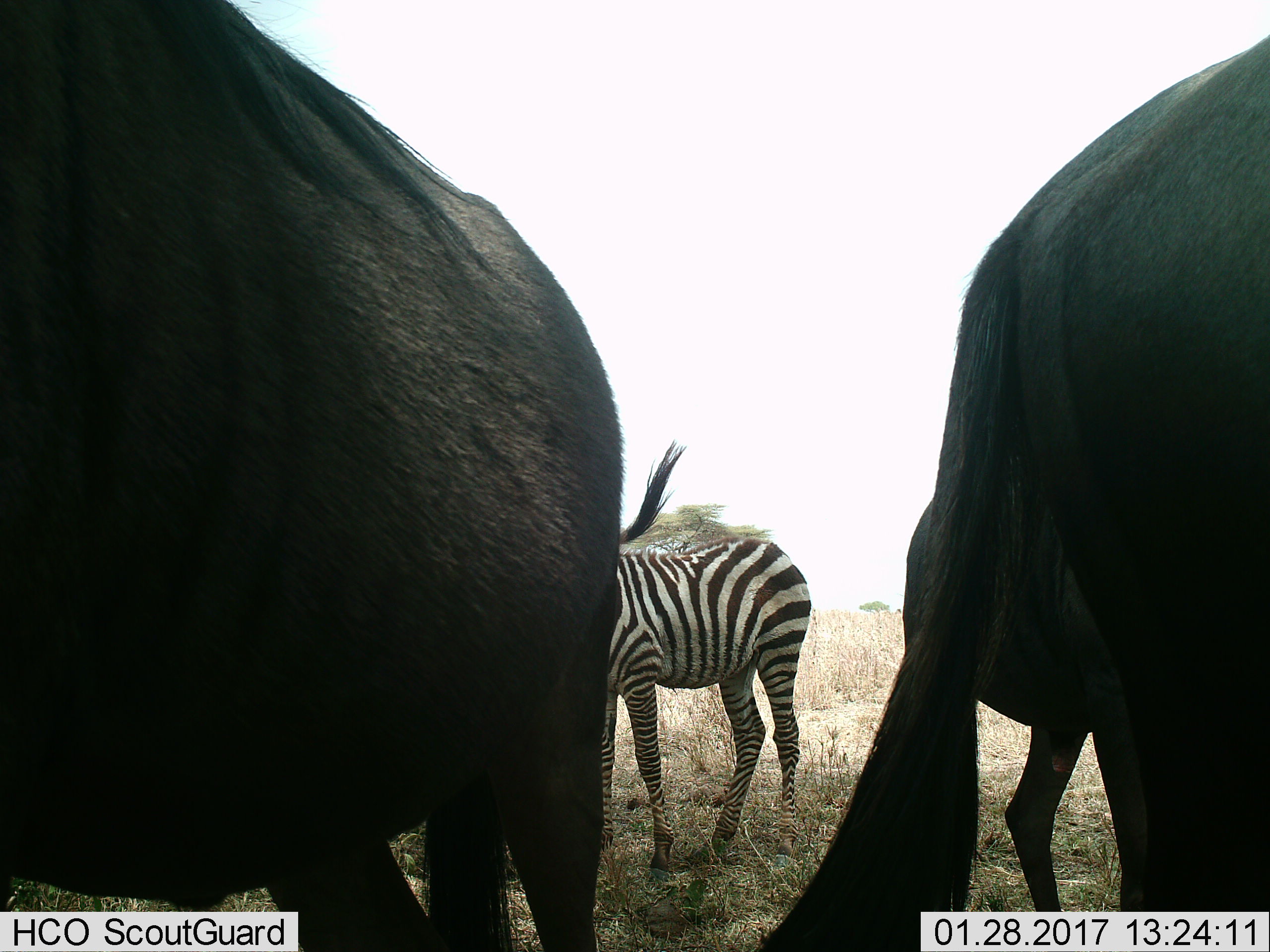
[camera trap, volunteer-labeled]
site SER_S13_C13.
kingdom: Animalia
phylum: Chordata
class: Mammalia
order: Artiodactyla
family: Bovidae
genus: Connochaetes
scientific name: Connochaetes taurinus taurinus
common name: blue wildebeest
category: wildebeestblue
Wildebeestblue (blue wildebeest) (Connochaetes taurinus taurinus), count 3. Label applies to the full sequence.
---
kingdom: Animalia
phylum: Chordata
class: Mammalia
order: Perissodactyla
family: Equidae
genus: Equus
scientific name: Equus quagga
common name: plains zebra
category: zebraplains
Zebraplains (plains zebra) (Equus quagga), count 1. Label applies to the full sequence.